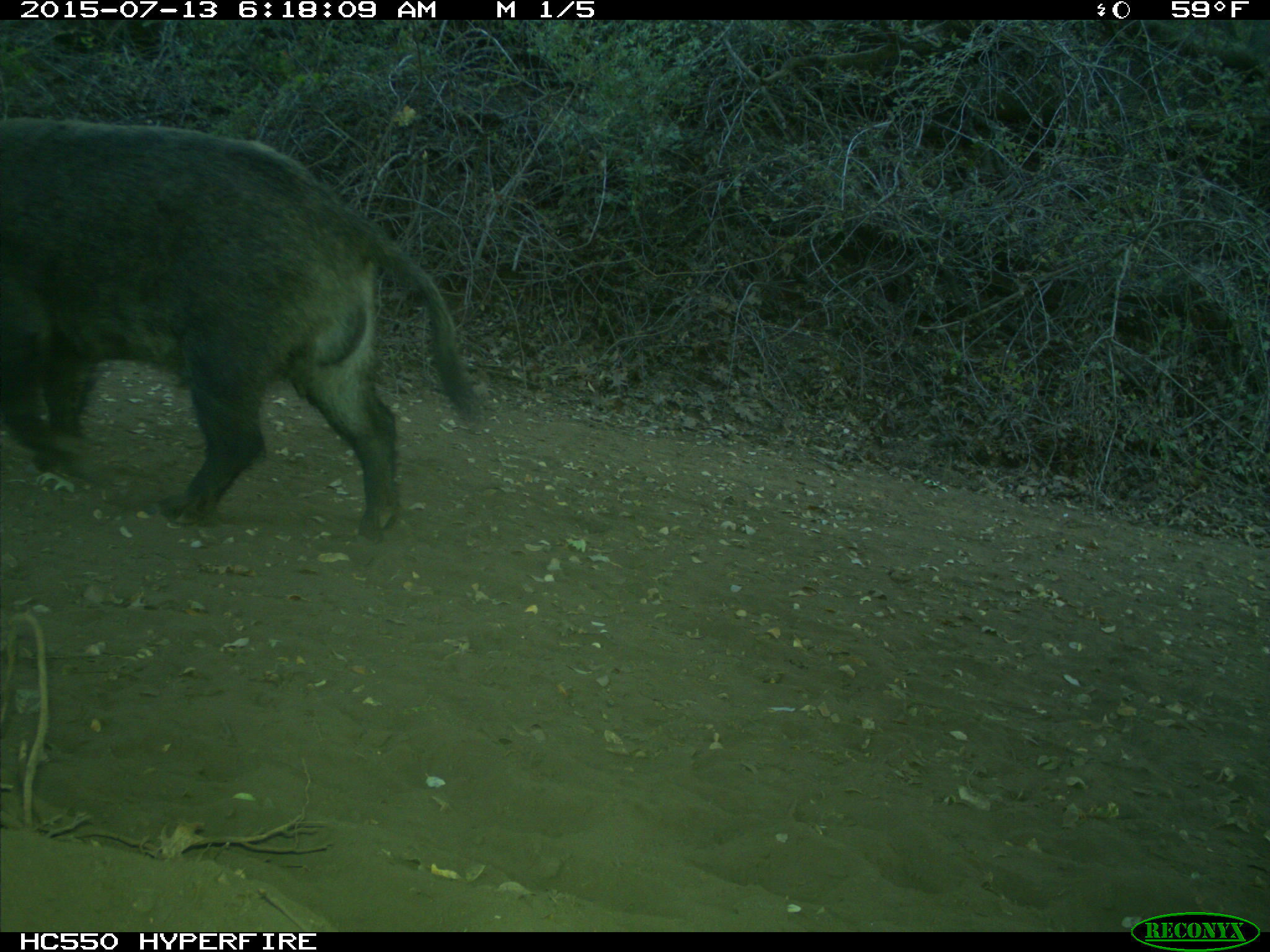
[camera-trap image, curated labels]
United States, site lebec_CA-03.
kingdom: Animalia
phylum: Chordata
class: Mammalia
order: Artiodactyla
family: Suidae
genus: Sus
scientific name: Sus scrofa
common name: wild boar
Sus scrofa (wild boar).